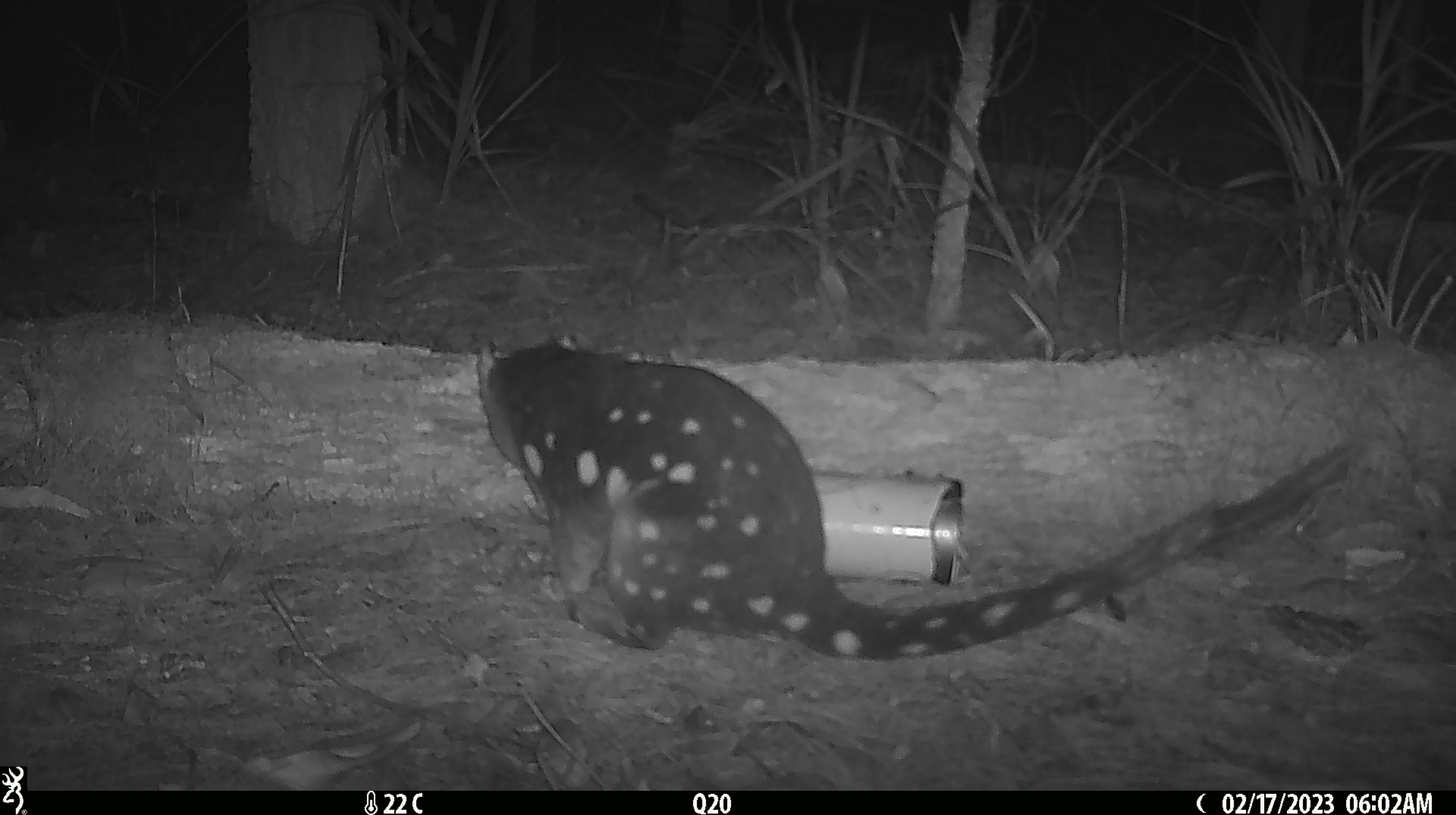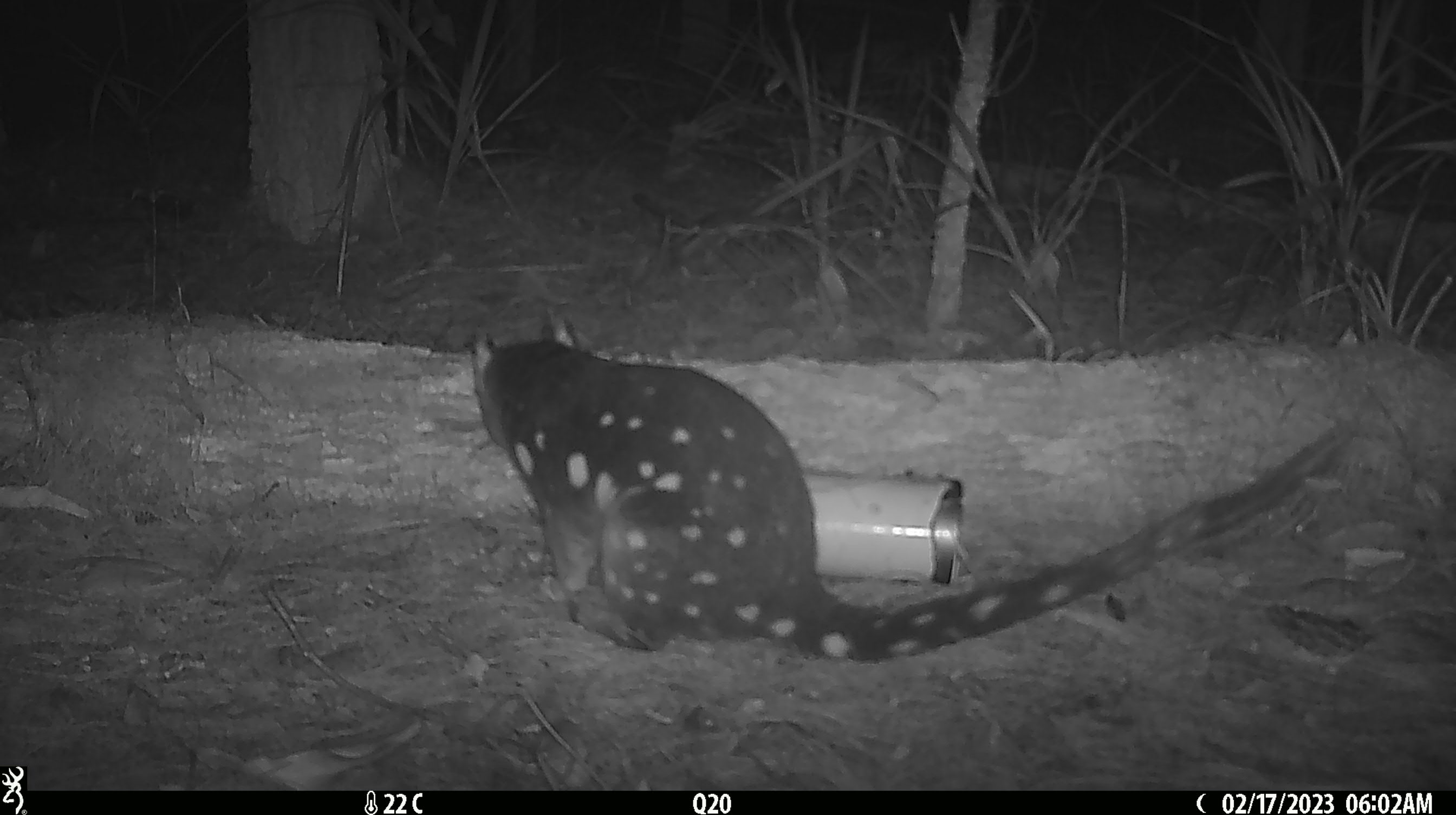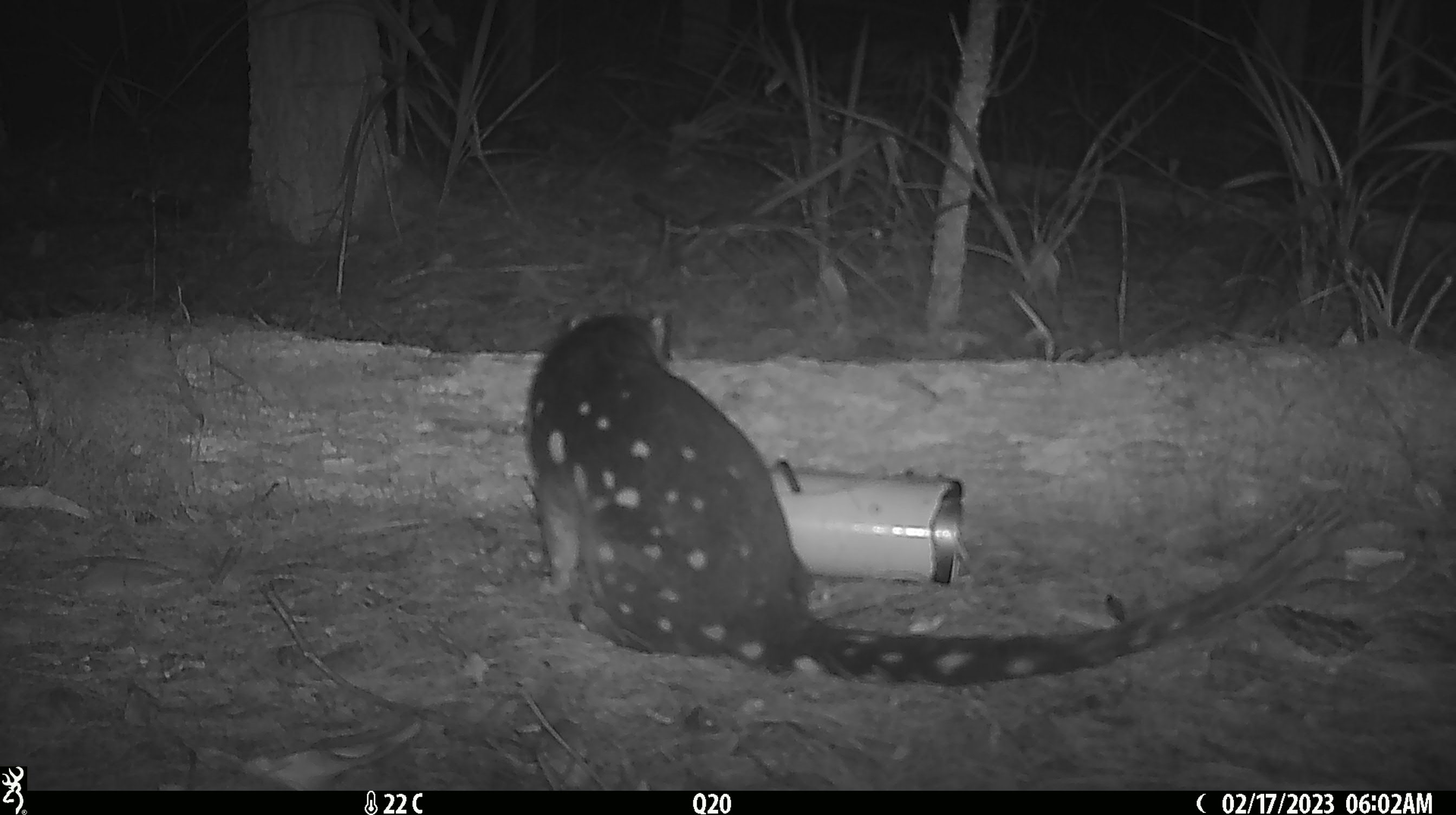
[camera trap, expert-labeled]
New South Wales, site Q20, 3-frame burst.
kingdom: Animalia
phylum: Chordata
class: Mammalia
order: Dasyuromorphia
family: Dasyuridae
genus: Dasyurus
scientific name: Dasyurus maculatus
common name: spotted-tailed quoll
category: quoll